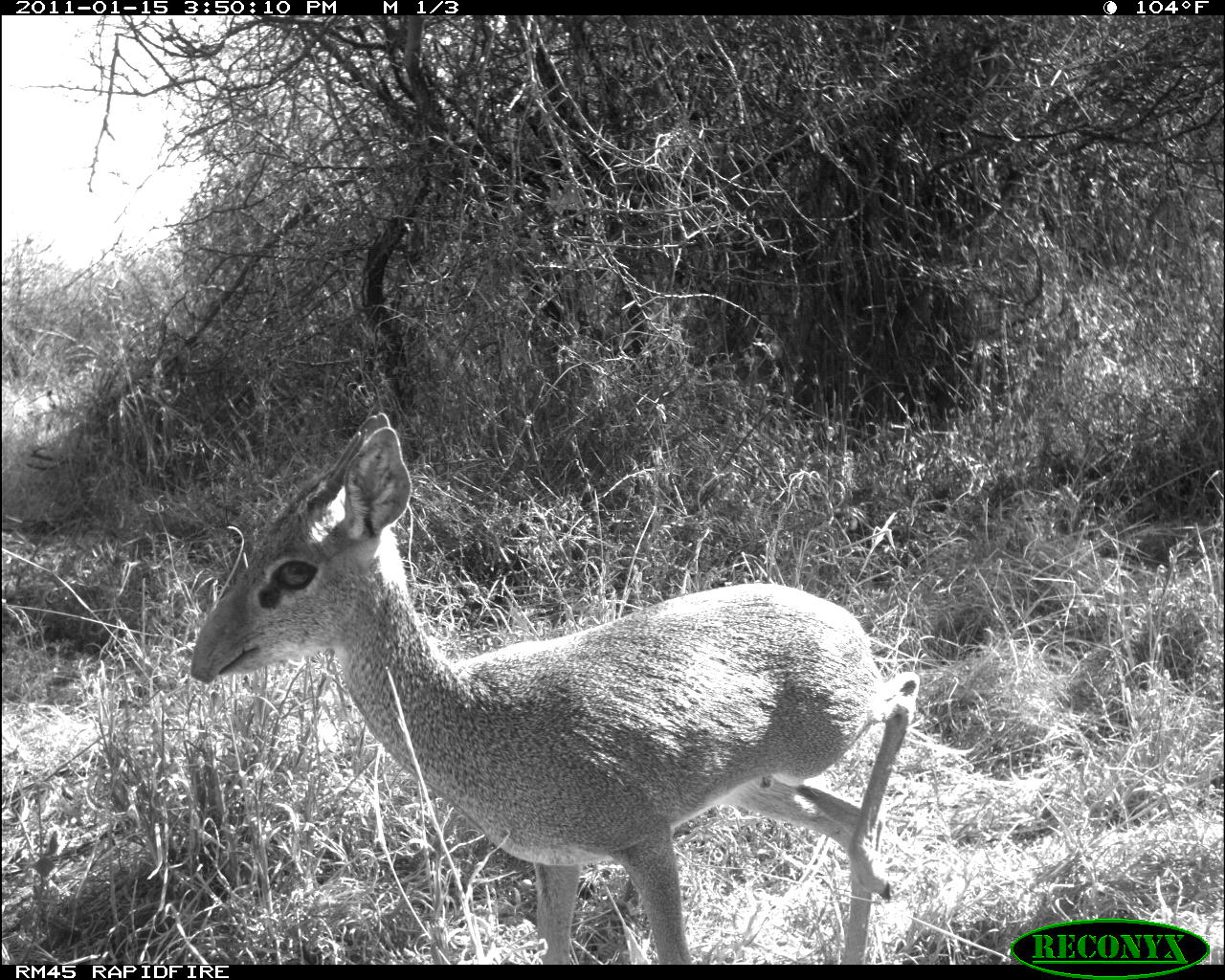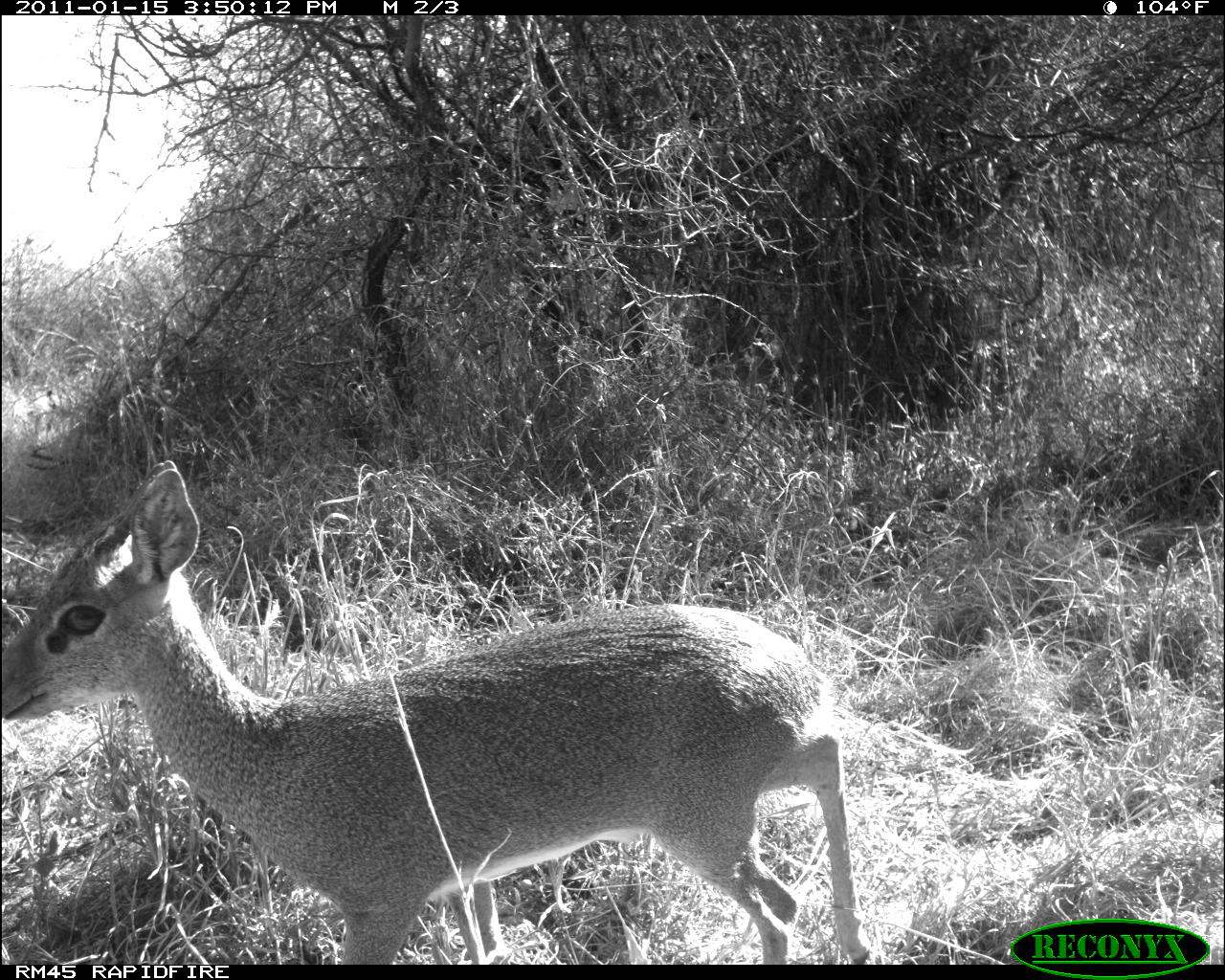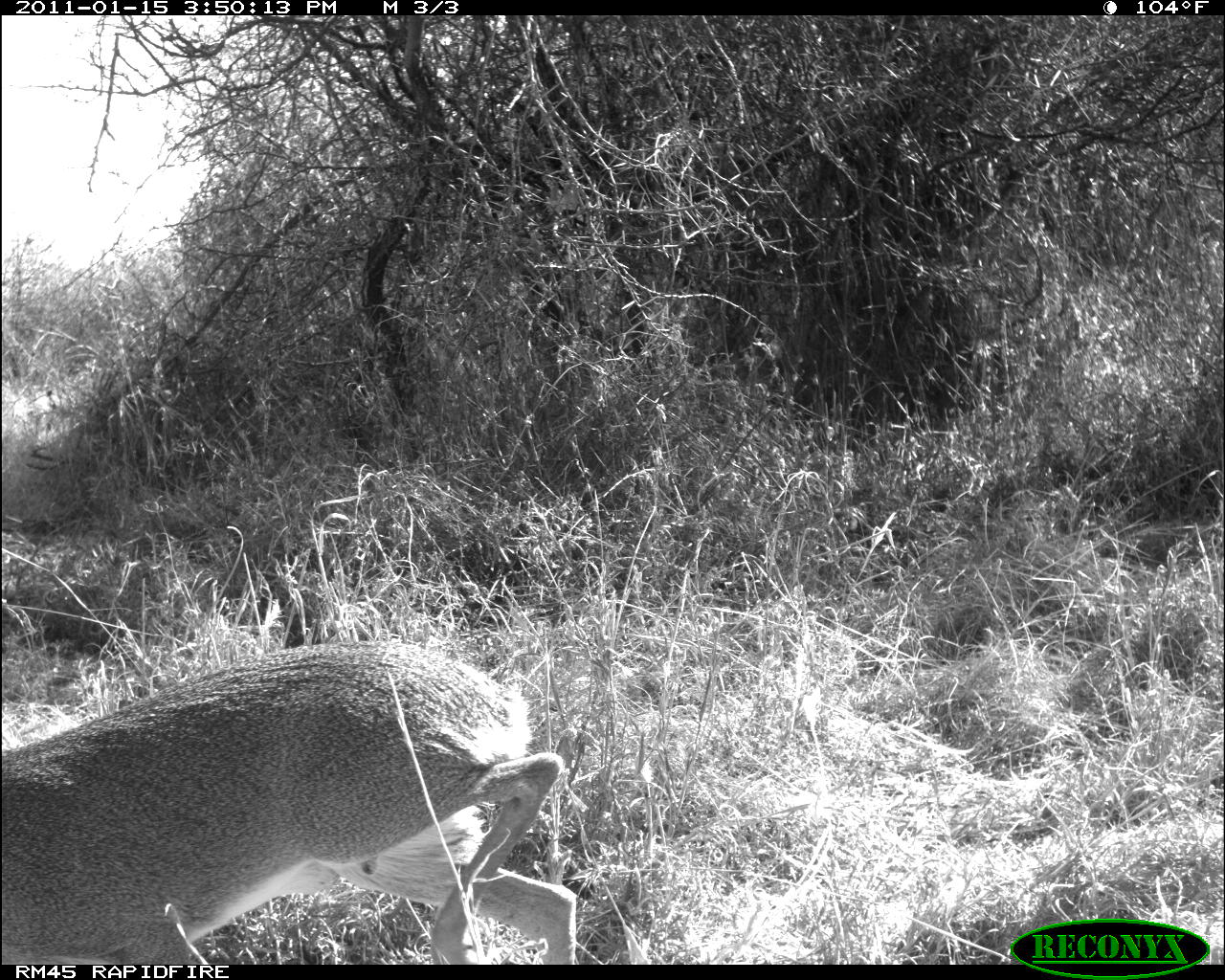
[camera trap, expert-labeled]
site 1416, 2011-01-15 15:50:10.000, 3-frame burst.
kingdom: Animalia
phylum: Chordata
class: Mammalia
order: Artiodactyla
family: Bovidae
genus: Madoqua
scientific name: Madoqua guentheri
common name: günther's dik-dik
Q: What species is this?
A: Madoqua guentheri (günther's dik-dik).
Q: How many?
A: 1.